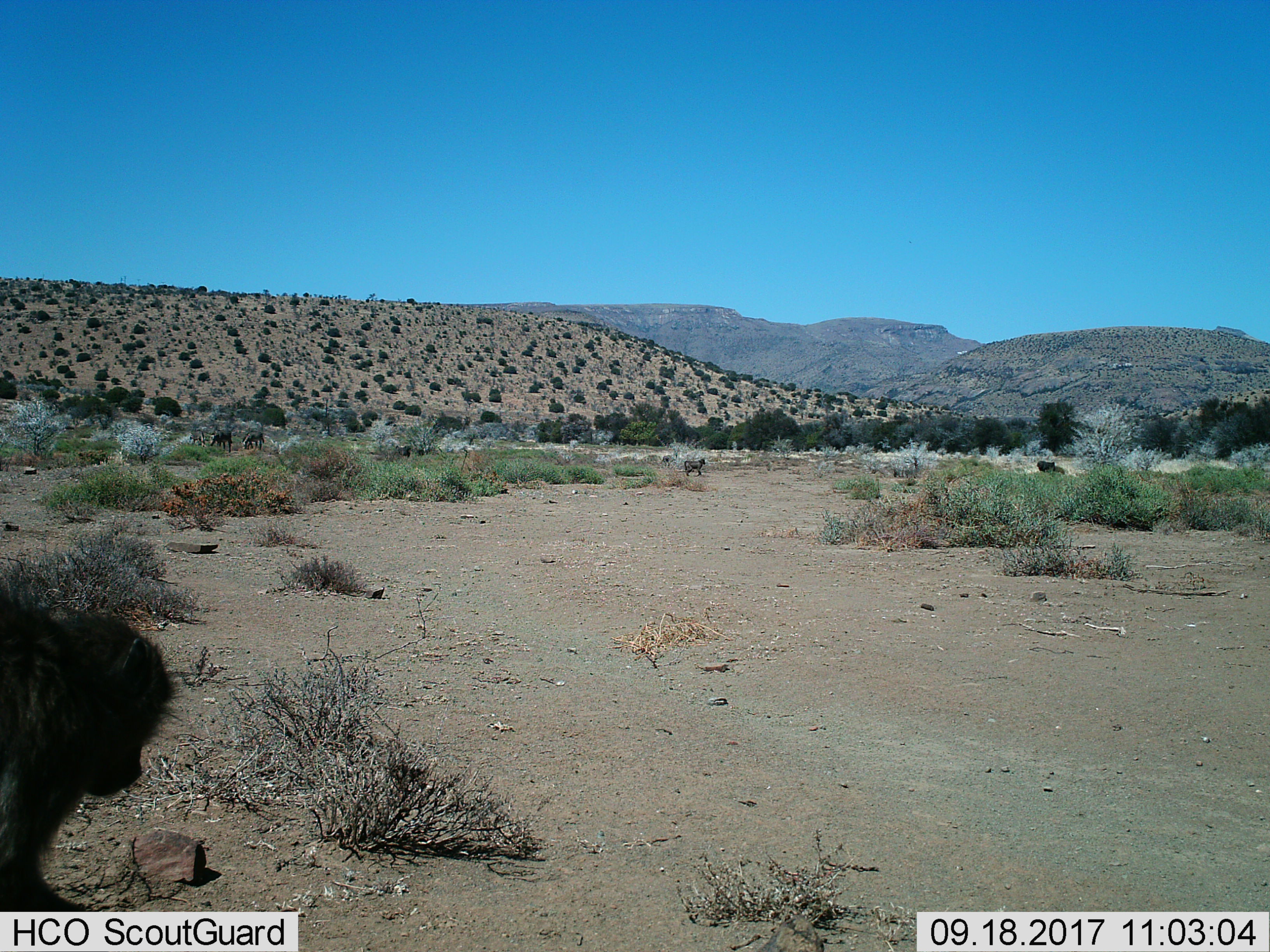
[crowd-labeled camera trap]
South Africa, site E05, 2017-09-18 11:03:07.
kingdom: Animalia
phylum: Chordata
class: Mammalia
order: Primates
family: Cercopithecidae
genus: Papio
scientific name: Papio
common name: baboon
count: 1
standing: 60%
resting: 0%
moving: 60%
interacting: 0%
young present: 20%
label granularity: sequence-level